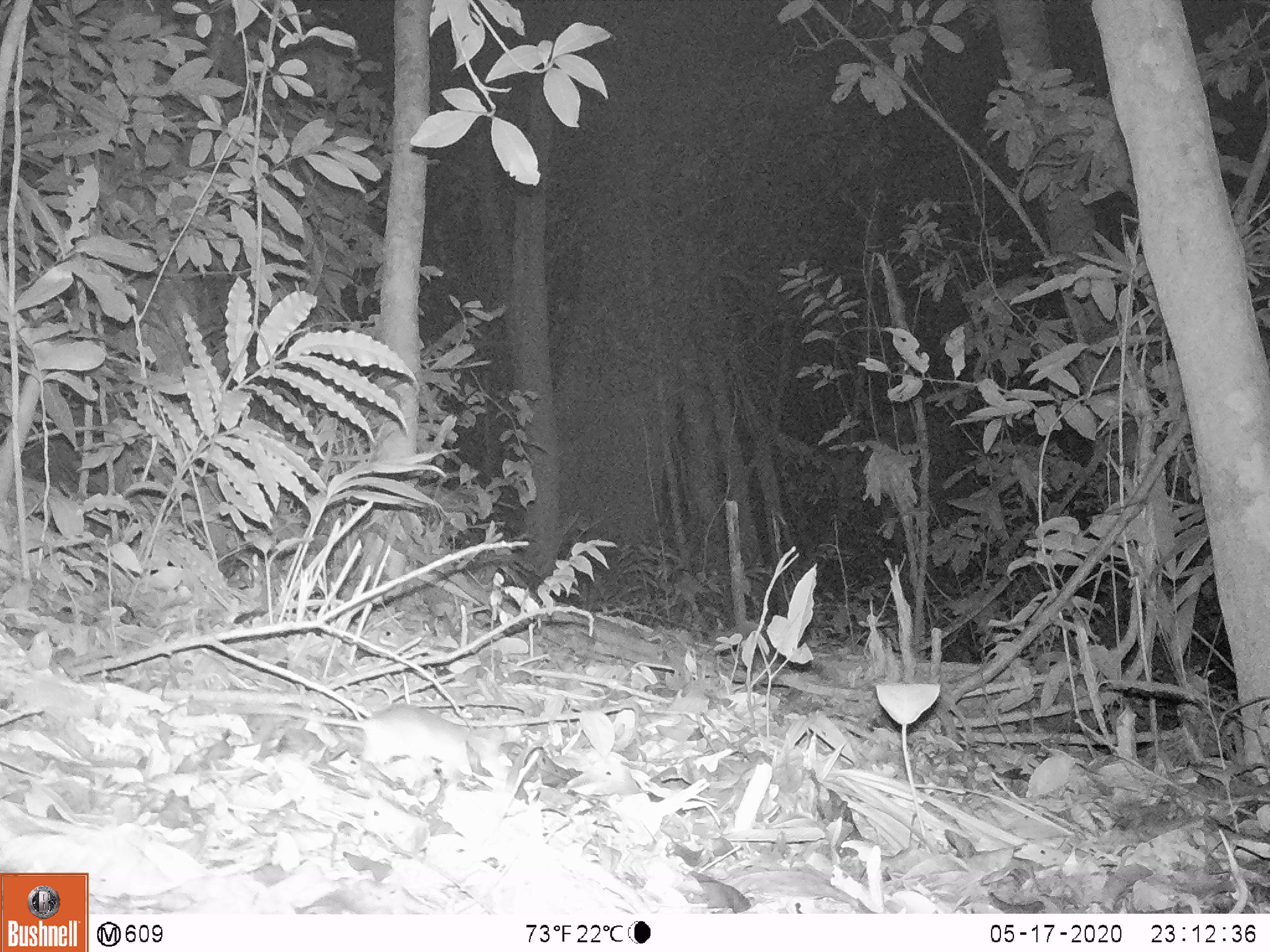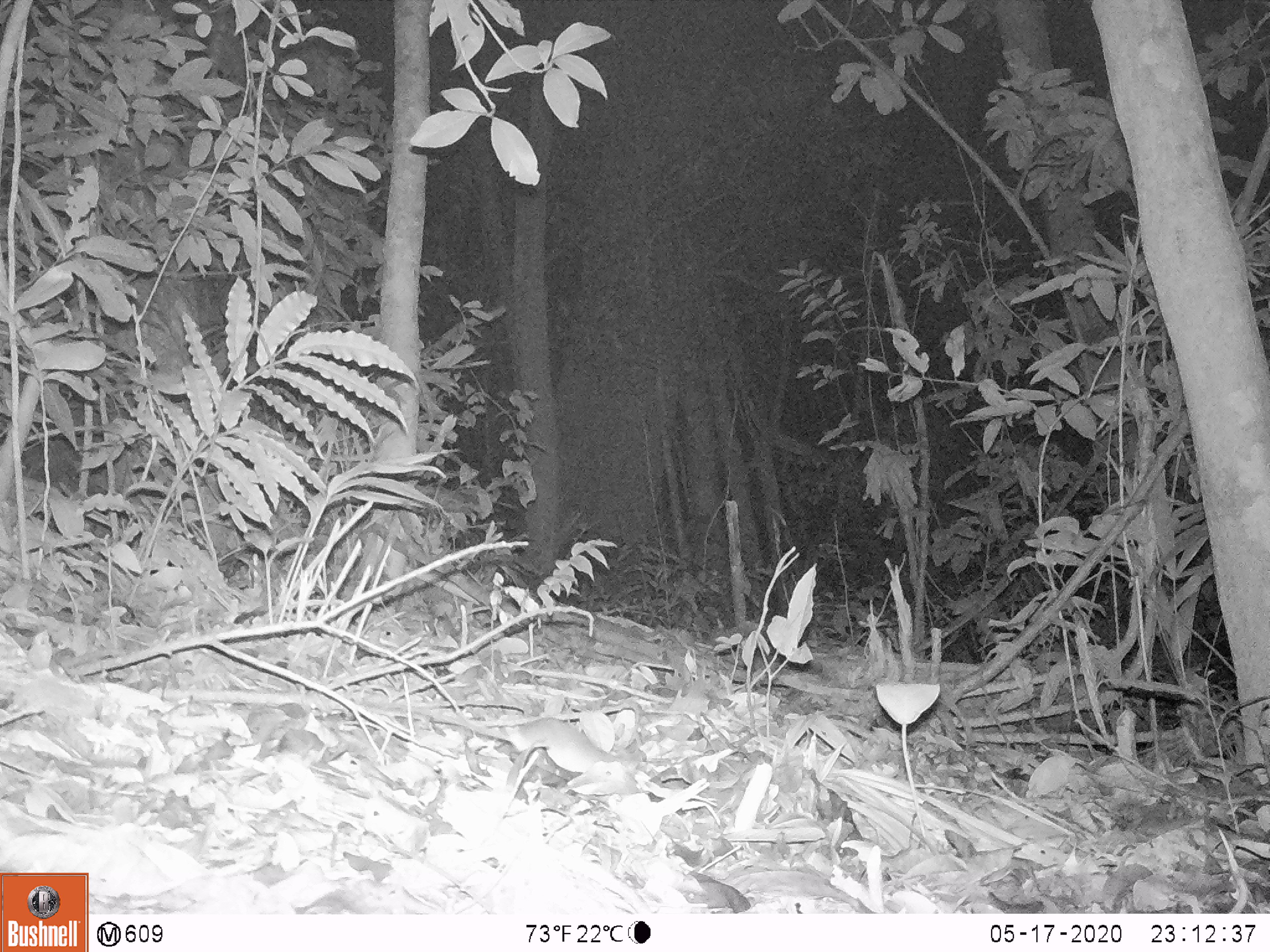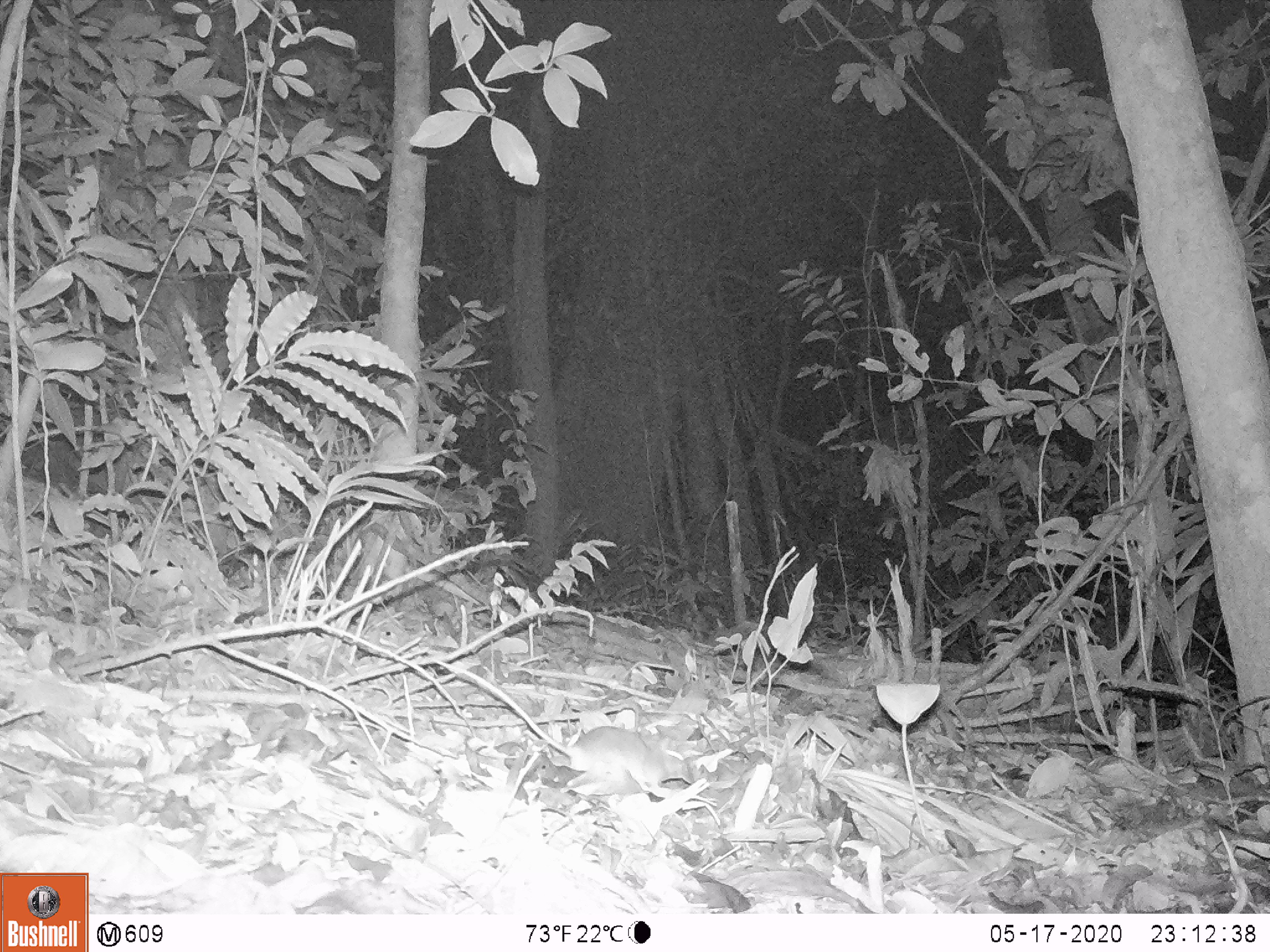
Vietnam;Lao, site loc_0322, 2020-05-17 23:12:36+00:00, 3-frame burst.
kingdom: Animalia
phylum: Chordata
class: Mammalia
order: Rodentia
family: Muridae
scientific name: Muridae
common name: old-world mice and rats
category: unidentified murid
Unidentified murid (old-world mice and rats) (Muridae). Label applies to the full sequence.